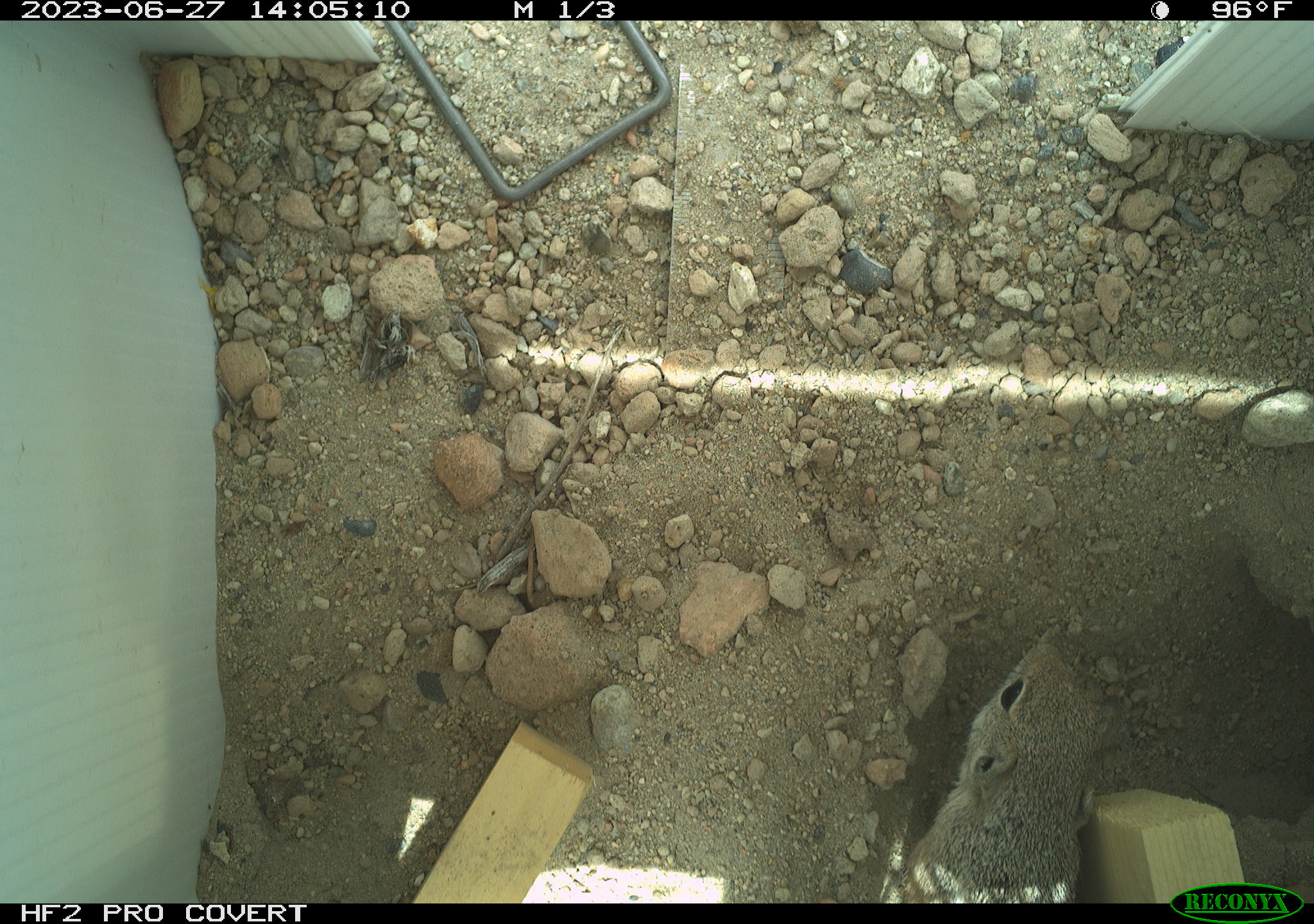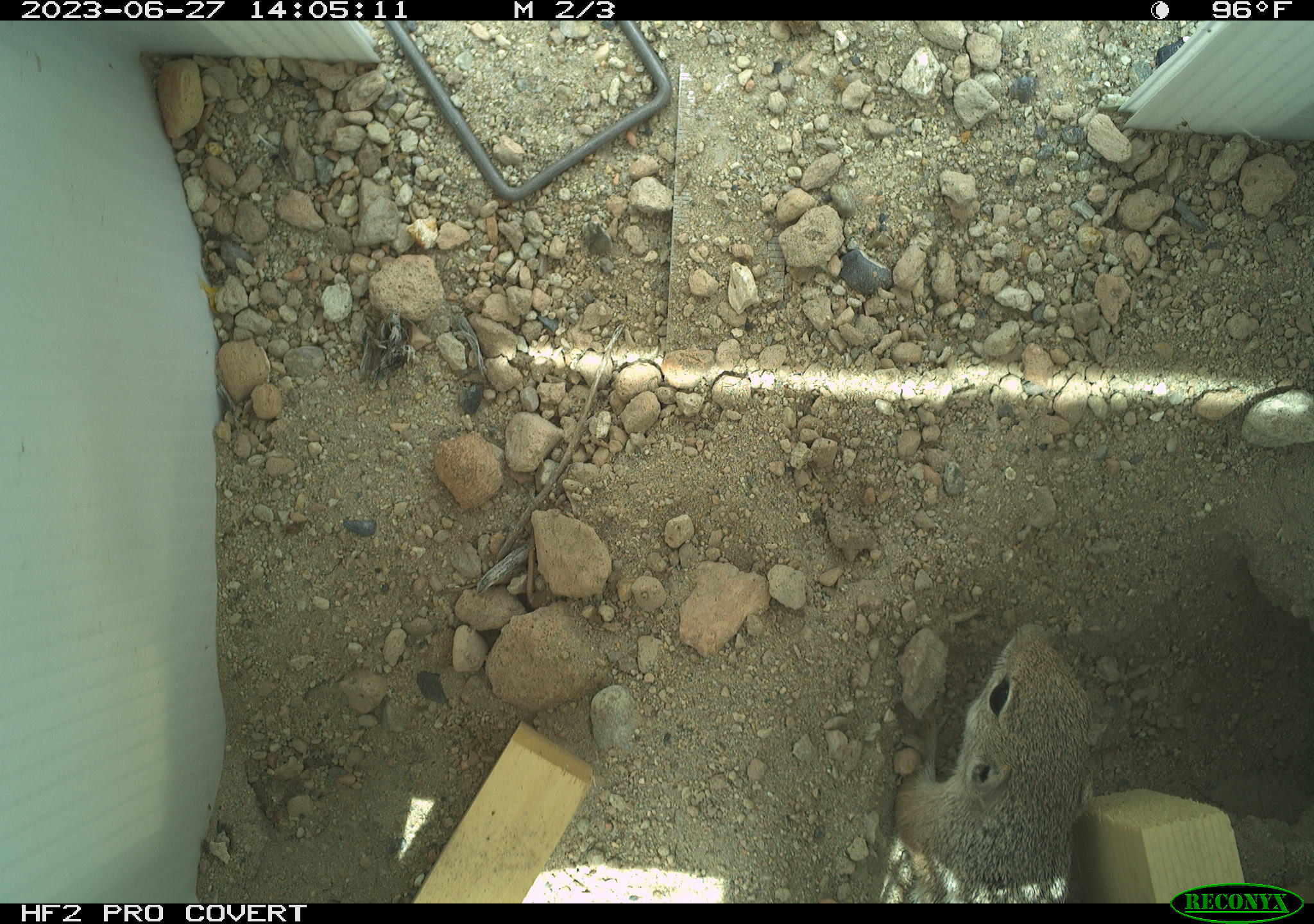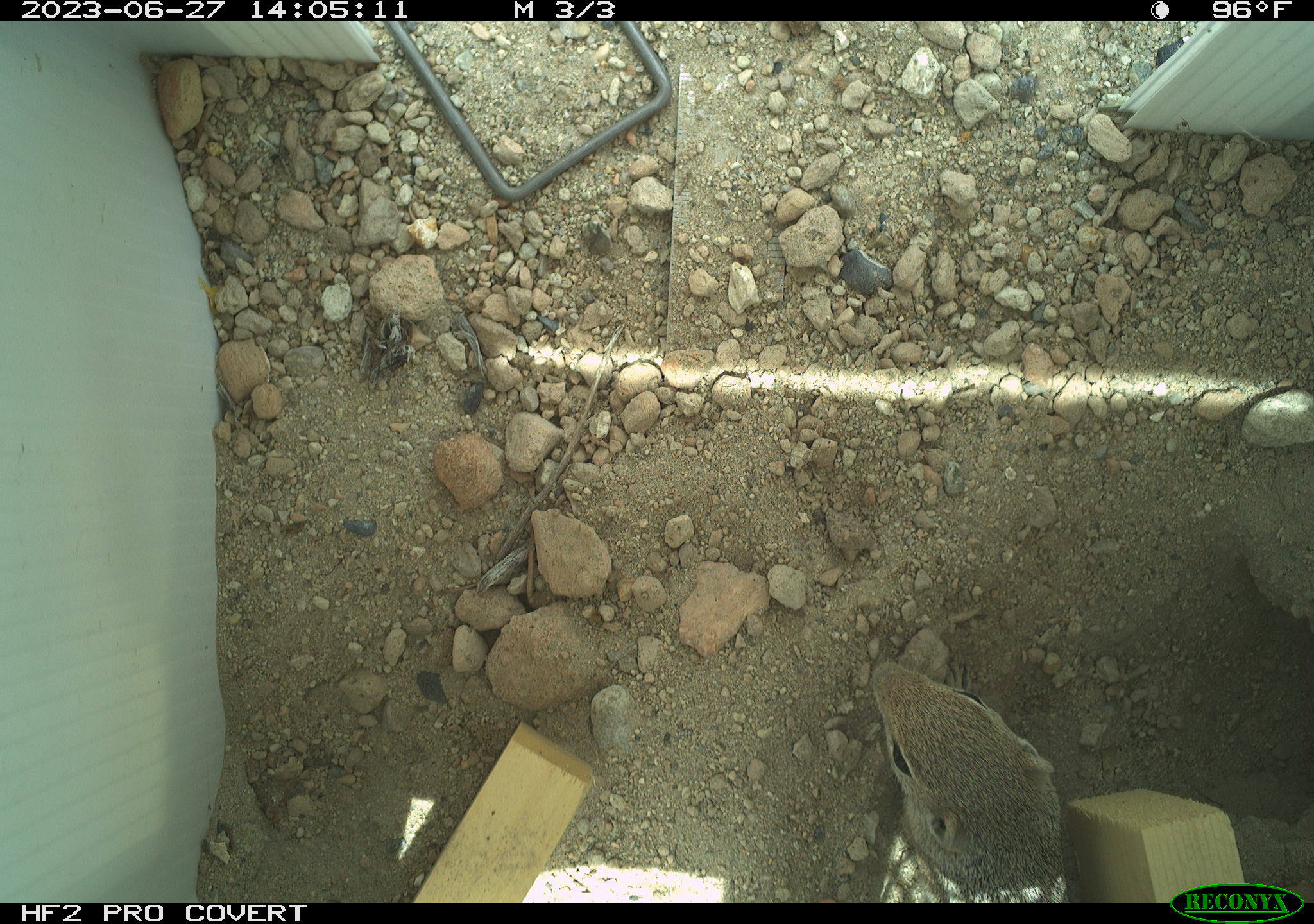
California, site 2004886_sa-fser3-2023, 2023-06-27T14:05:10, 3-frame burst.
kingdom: Animalia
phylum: Chordata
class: Mammalia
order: Rodentia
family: Sciuridae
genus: Ammospermophilus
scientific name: Ammospermophilus leucurus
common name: white-tailed antelope squirrel